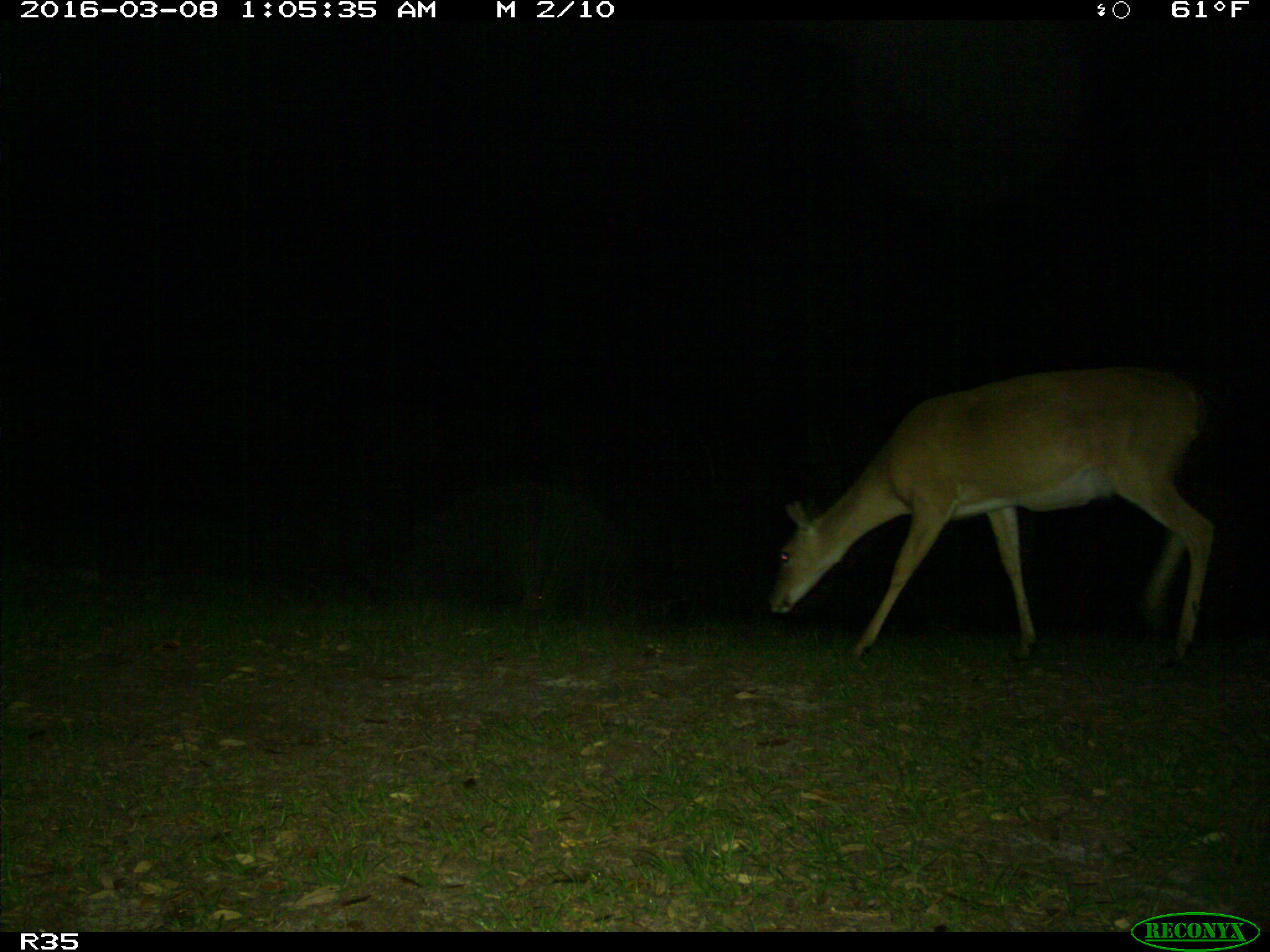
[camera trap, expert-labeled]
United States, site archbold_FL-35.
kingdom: Animalia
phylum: Chordata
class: Mammalia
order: Artiodactyla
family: Cervidae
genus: Odocoileus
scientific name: Odocoileus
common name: deer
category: unidentified deer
Unidentified deer (deer) (Odocoileus).